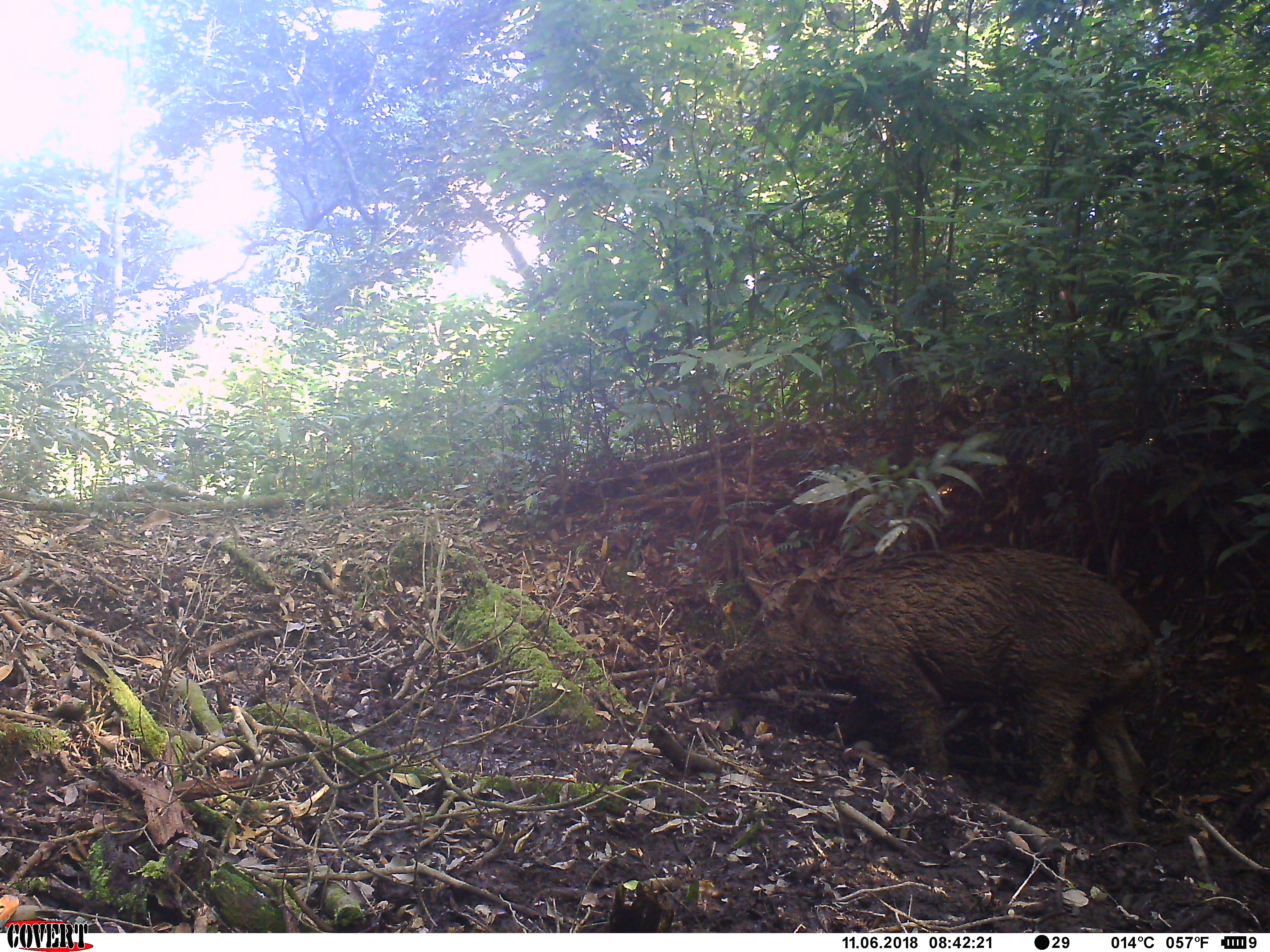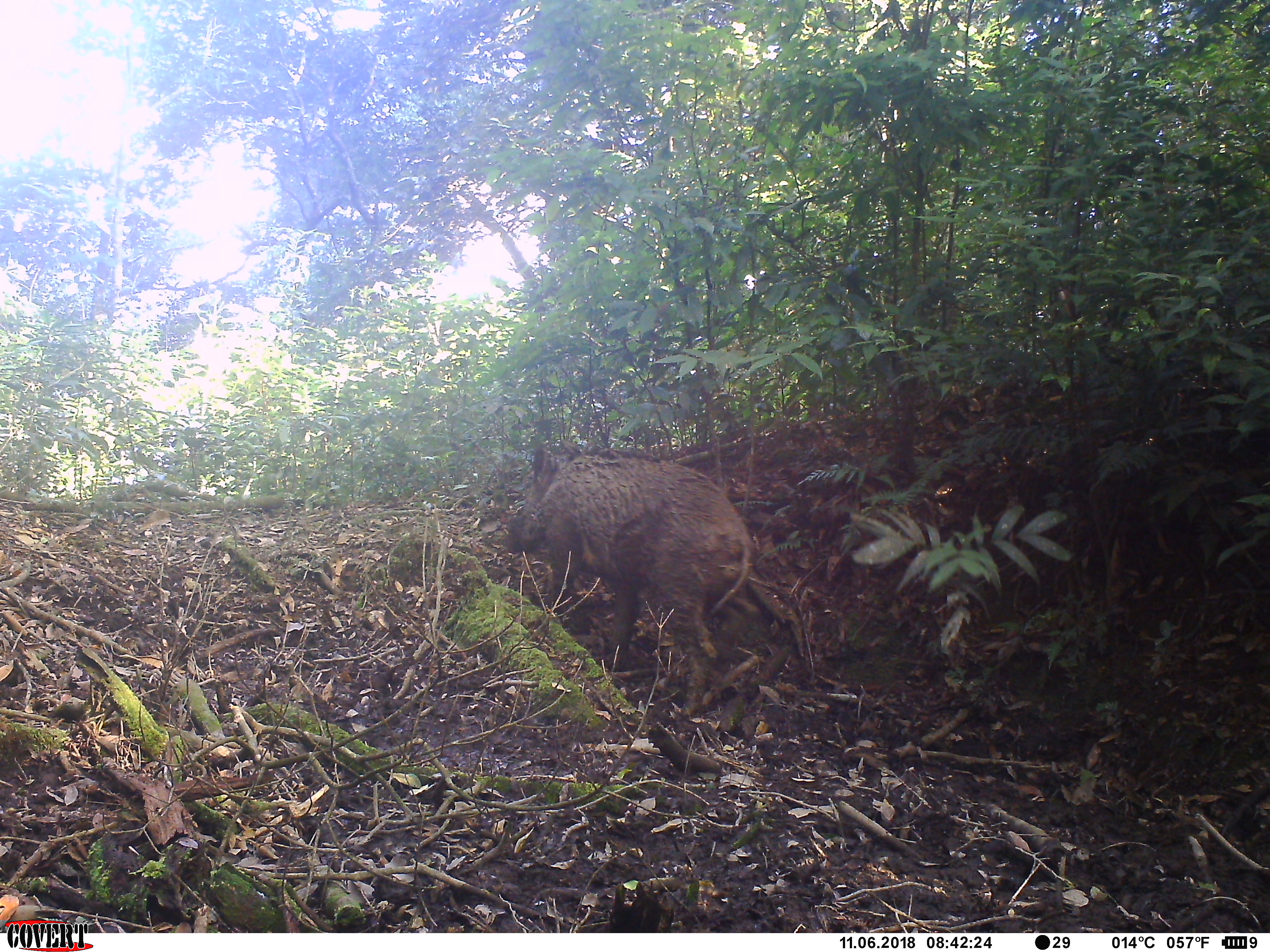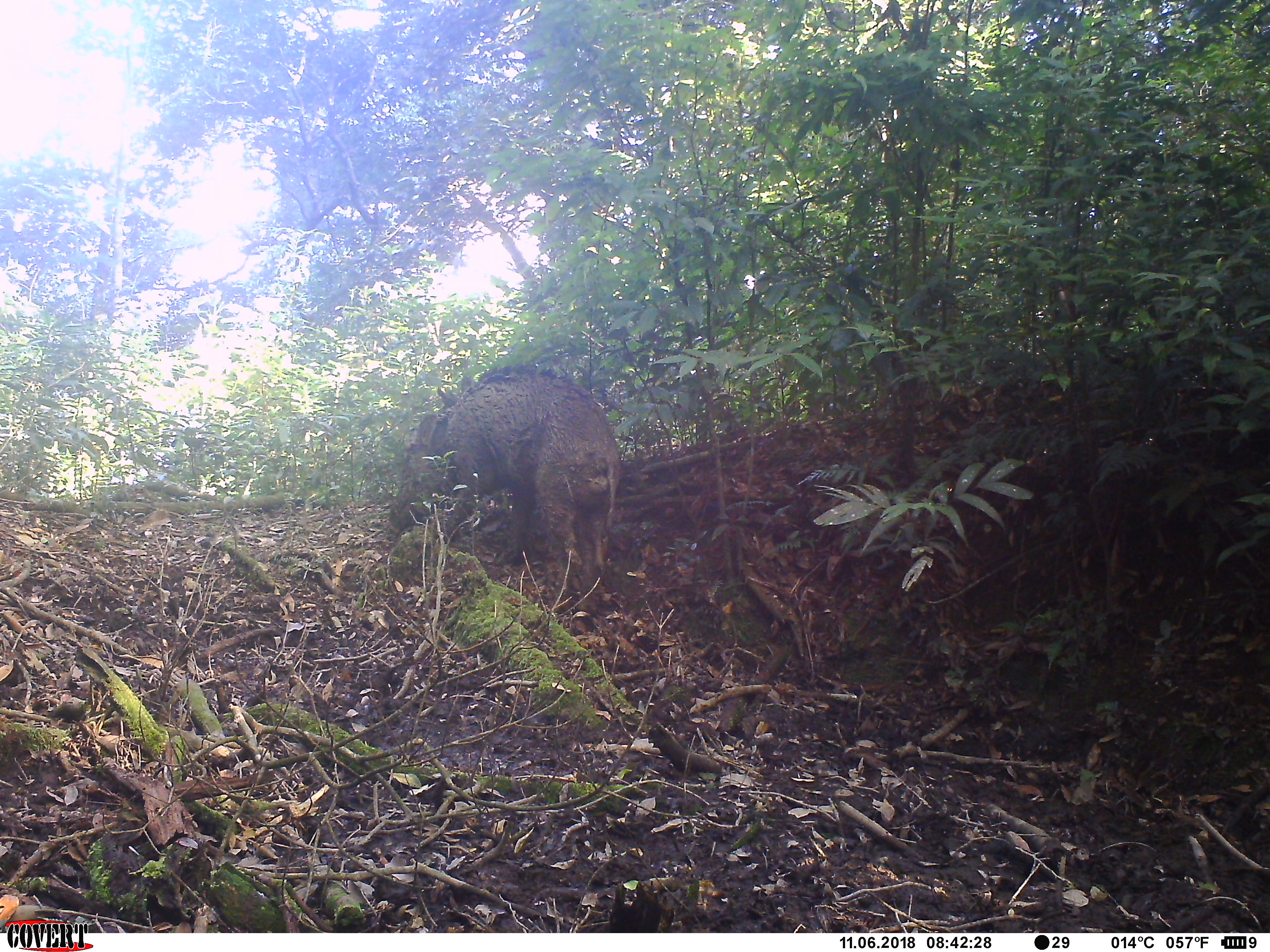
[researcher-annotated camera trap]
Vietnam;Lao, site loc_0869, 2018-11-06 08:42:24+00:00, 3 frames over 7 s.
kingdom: Animalia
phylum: Chordata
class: Mammalia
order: Artiodactyla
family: Suidae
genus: Sus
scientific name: Sus scrofa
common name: eurasian wild pig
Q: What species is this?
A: Eurasian wild pig (Sus scrofa).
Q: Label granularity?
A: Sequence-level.